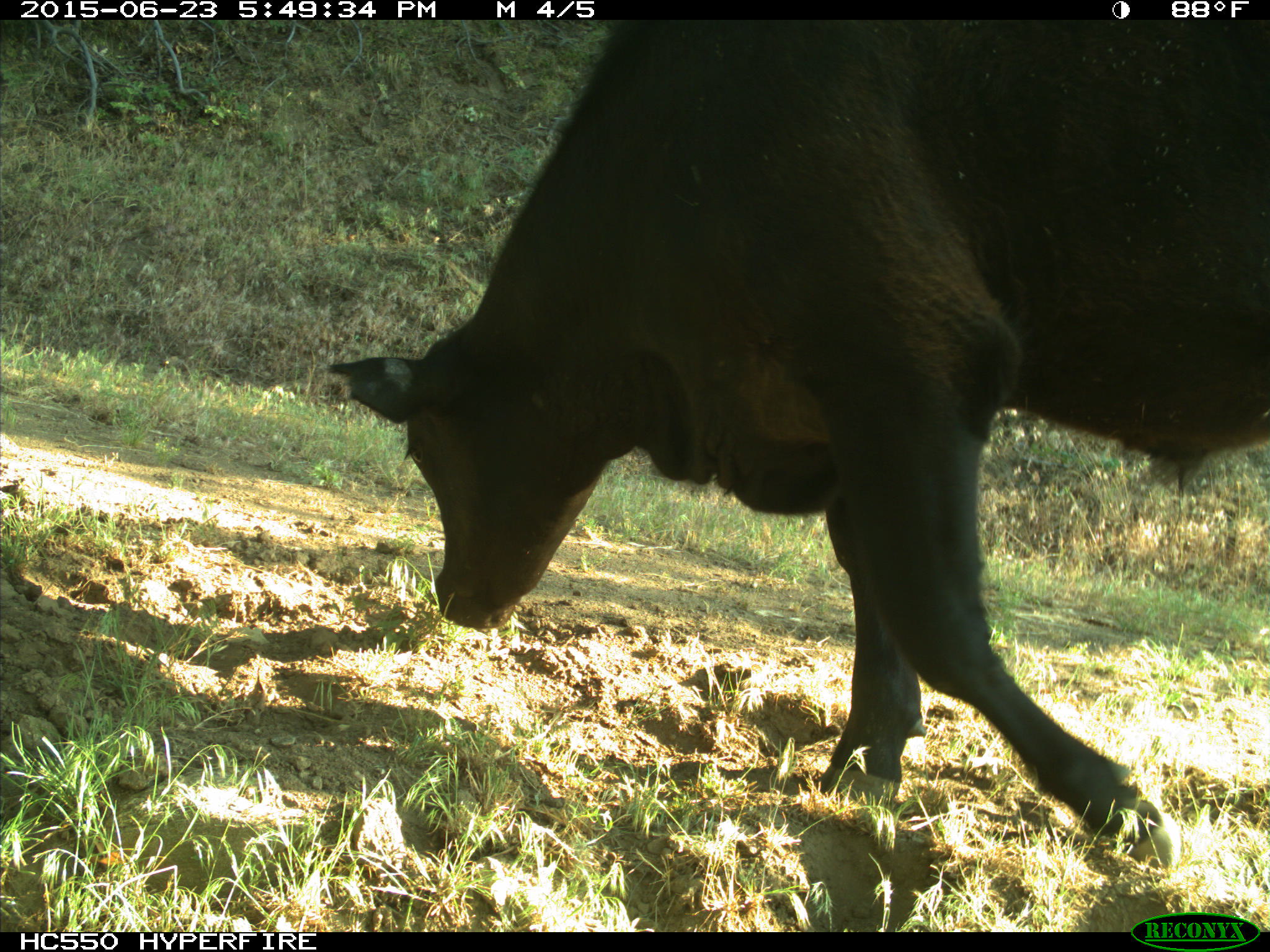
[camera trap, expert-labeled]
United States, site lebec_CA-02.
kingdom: Animalia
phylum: Chordata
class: Mammalia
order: Artiodactyla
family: Bovidae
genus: Bos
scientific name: Bos taurus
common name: domestic cow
Bos taurus (domestic cow).